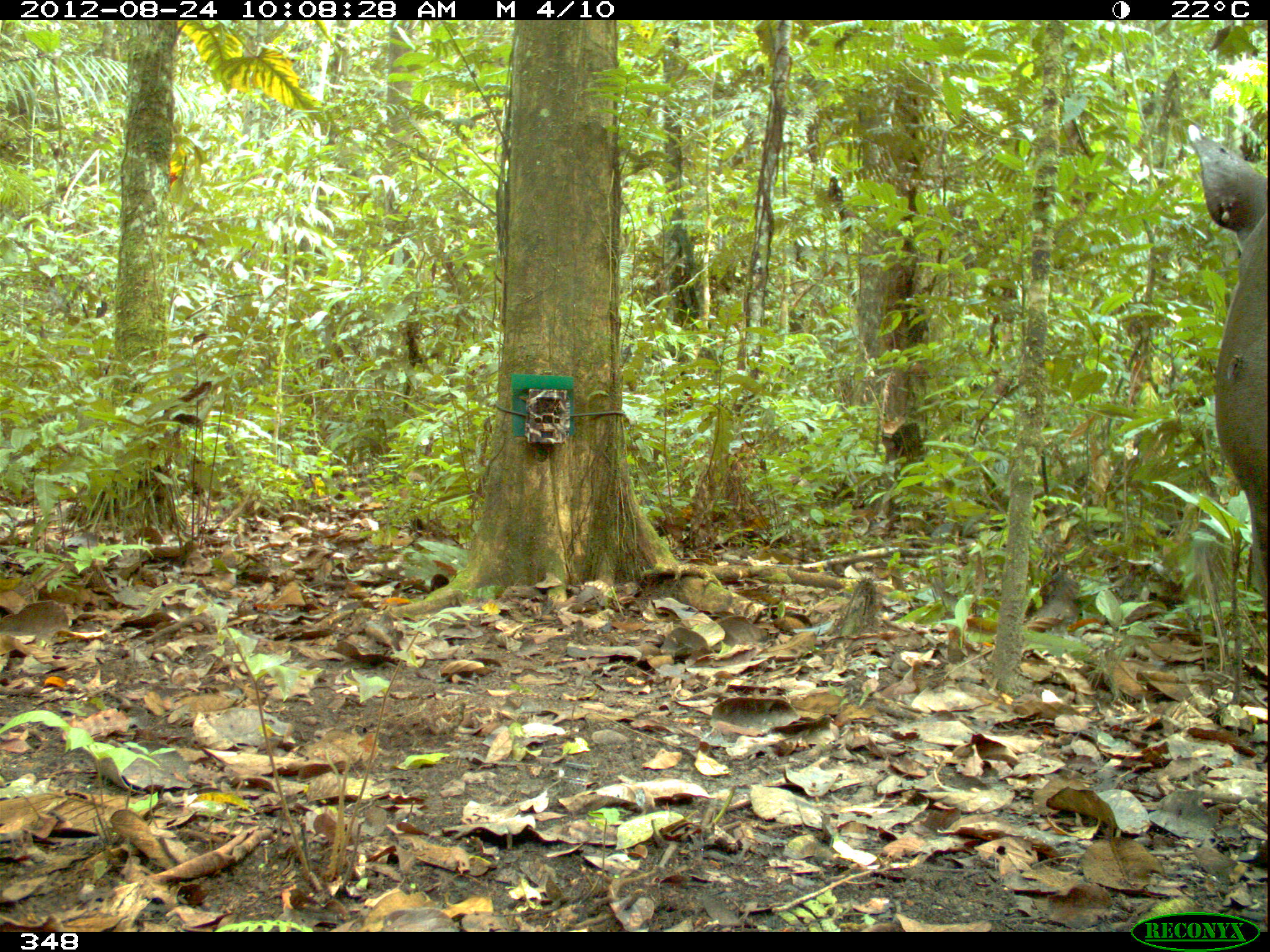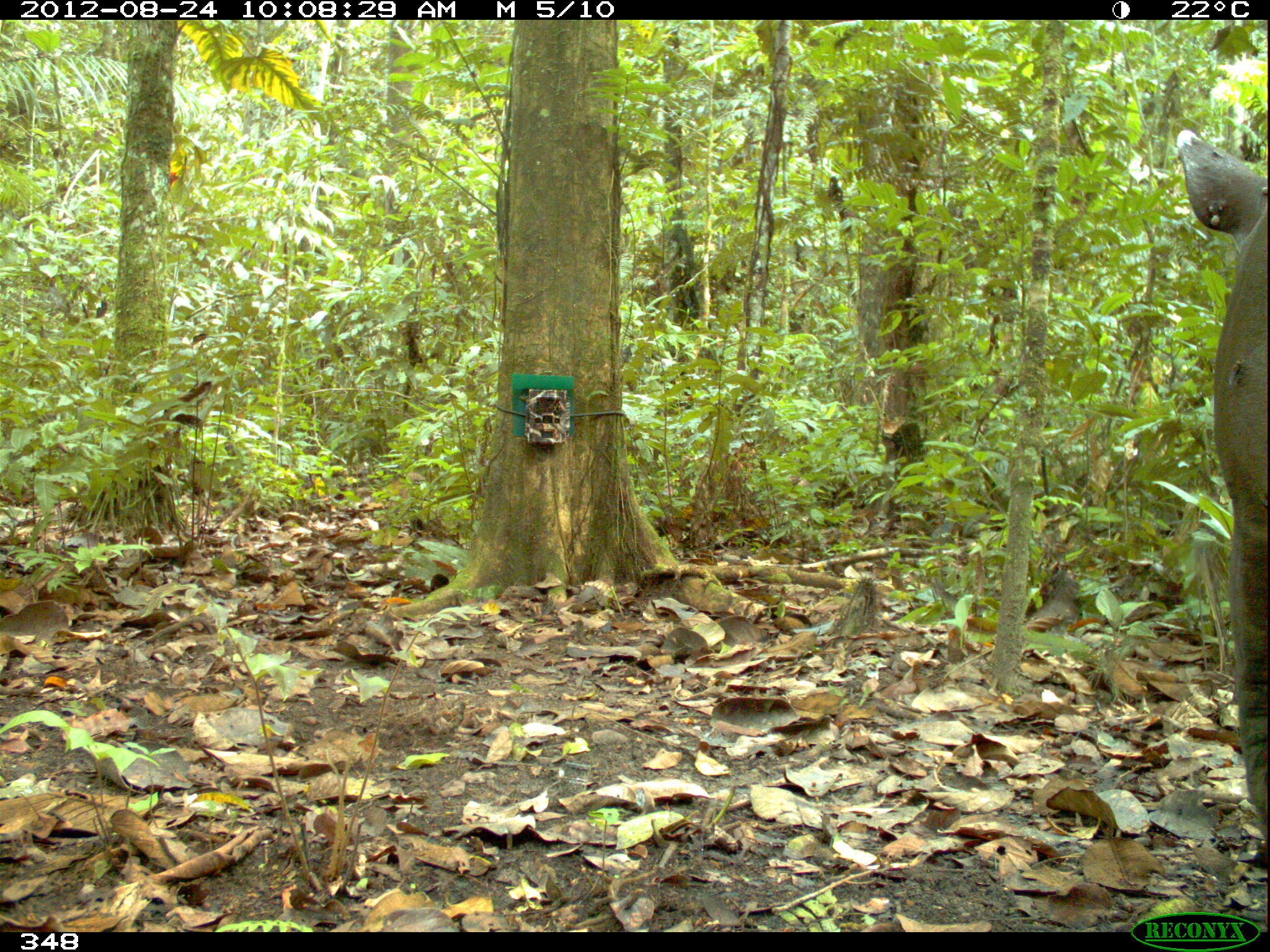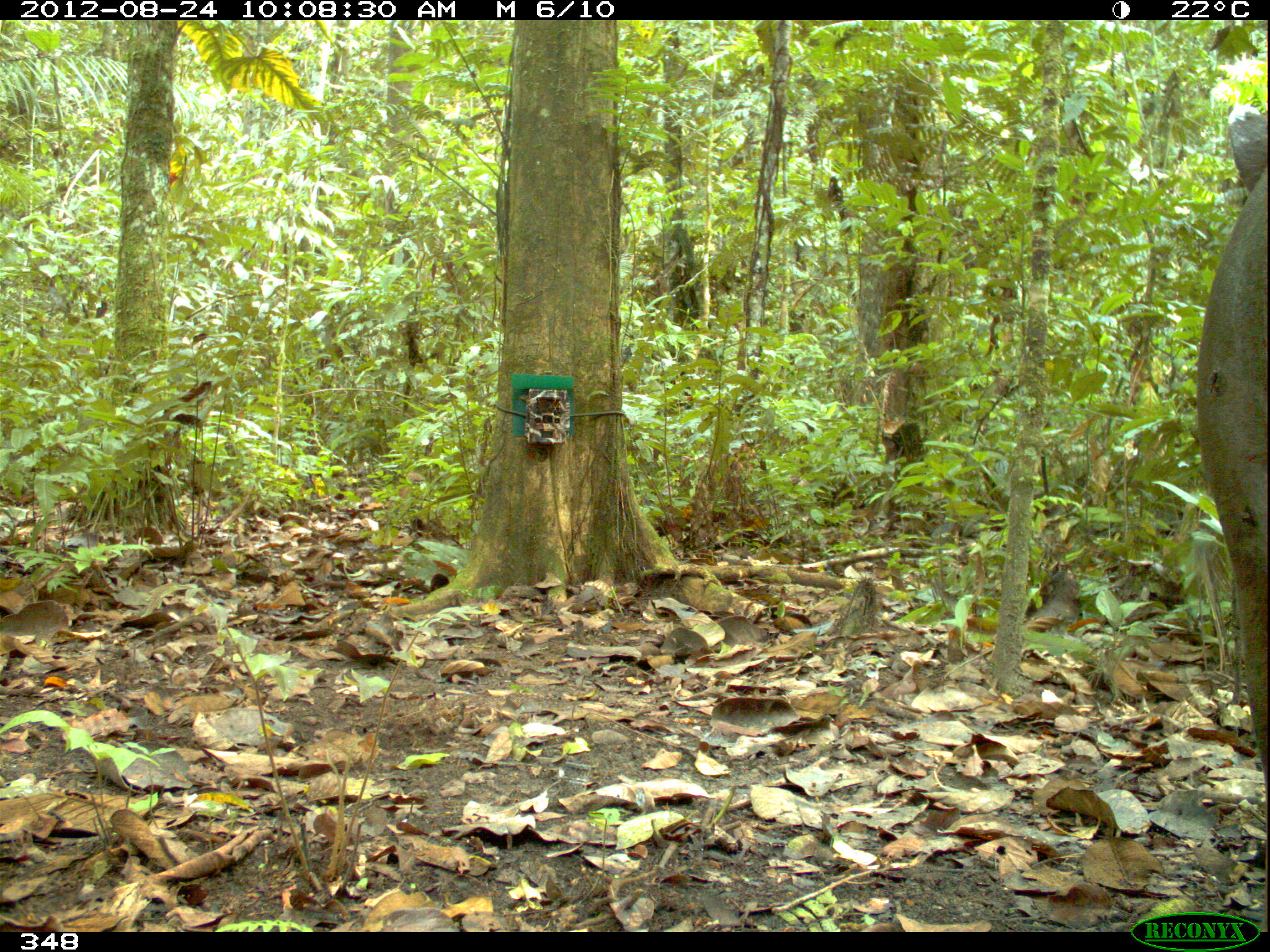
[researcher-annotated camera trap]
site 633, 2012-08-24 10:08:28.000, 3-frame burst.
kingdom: Animalia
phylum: Chordata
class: Mammalia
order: Perissodactyla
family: Tapiridae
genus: Tapirus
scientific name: Tapirus terrestris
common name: south american tapir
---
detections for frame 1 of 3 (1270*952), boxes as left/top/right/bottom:
tapirus terrestris: 1187/124/1269/599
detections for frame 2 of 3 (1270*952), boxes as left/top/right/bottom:
tapirus terrestris: 1178/128/1268/847